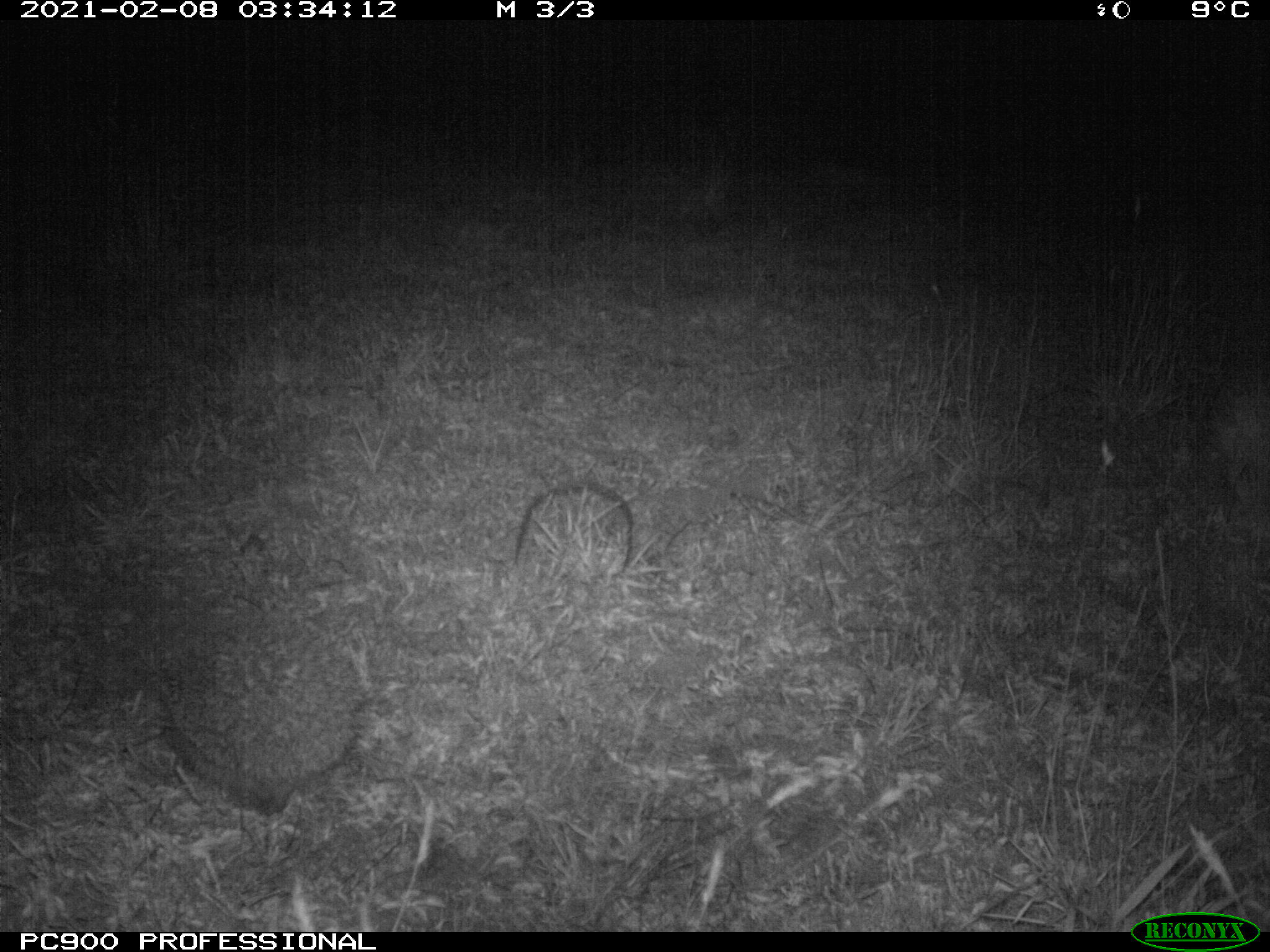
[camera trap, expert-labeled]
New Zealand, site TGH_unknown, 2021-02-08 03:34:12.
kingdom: Animalia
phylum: Chordata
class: Mammalia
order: Eulipotyphla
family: Erinaceidae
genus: Erinaceus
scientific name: Erinaceus europaeus europaeus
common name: european hedgehog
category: hedgehog